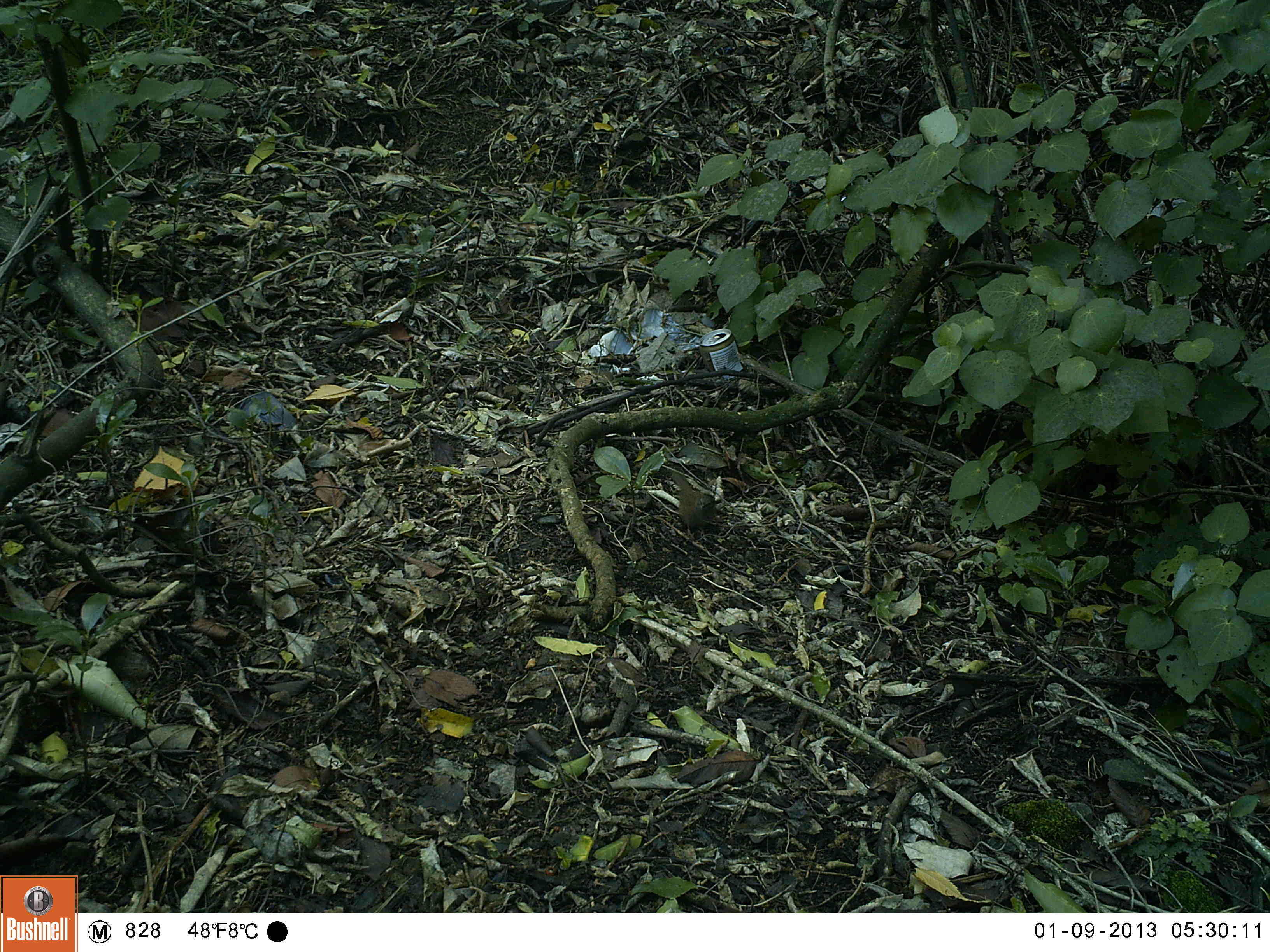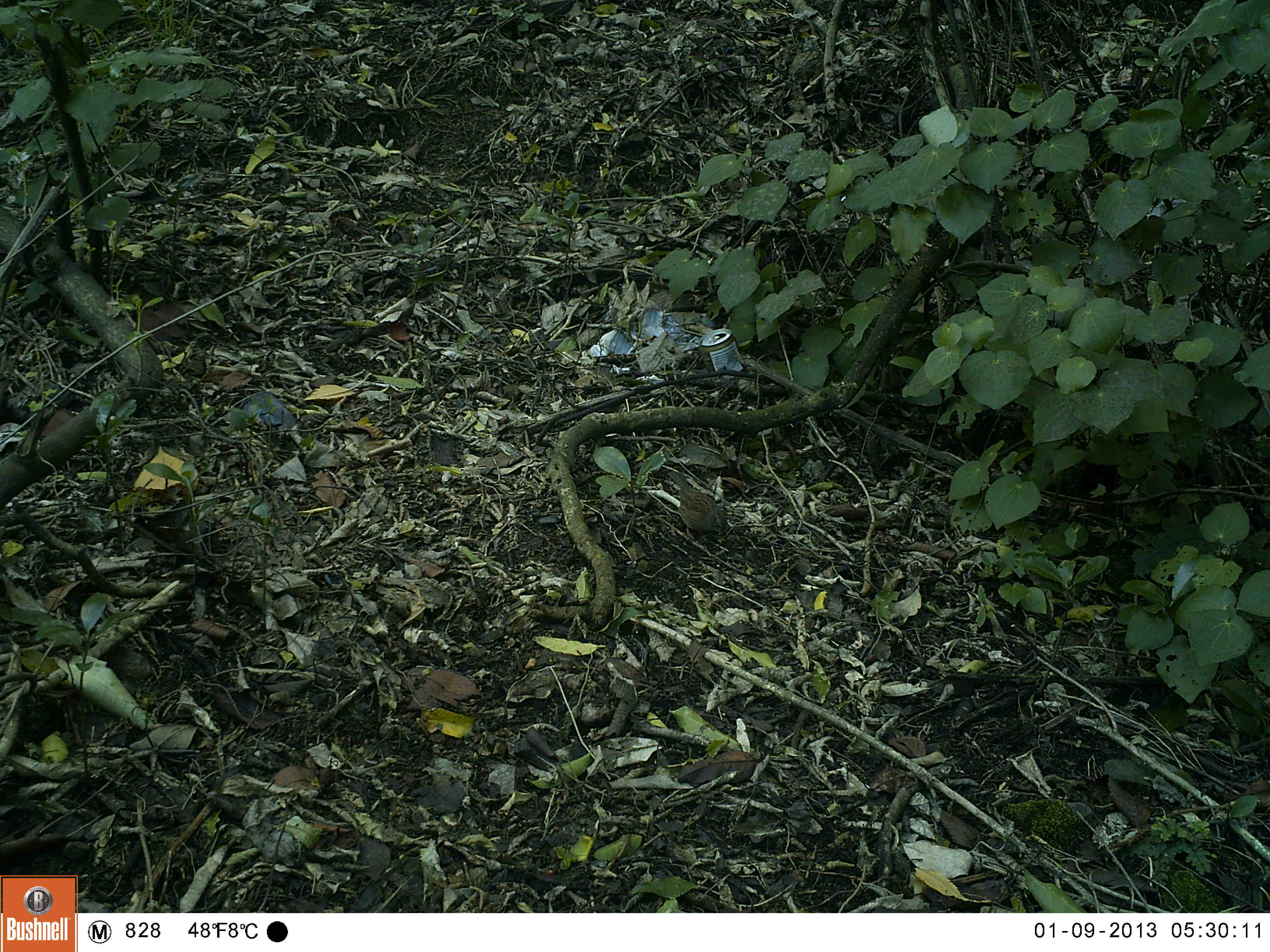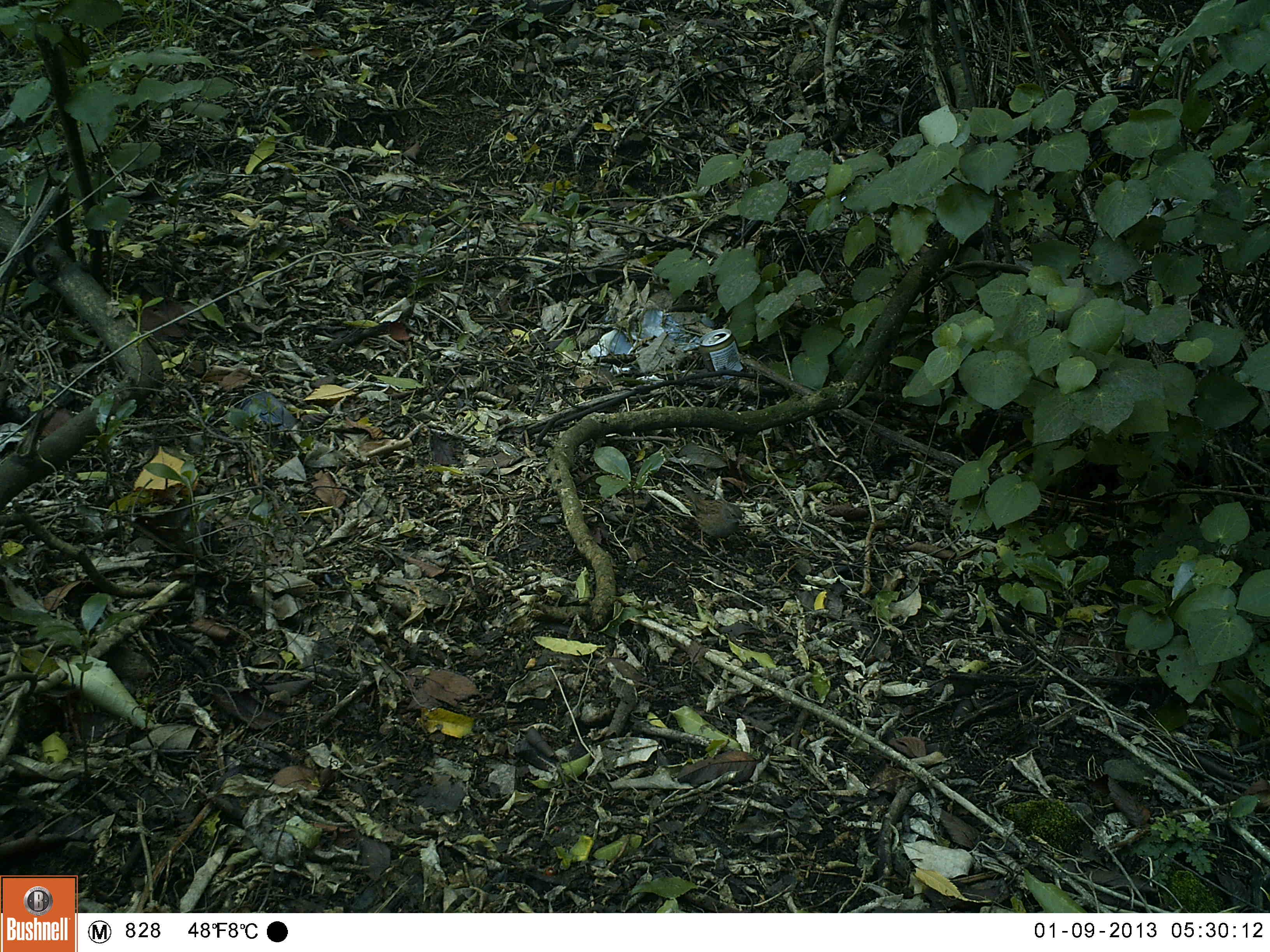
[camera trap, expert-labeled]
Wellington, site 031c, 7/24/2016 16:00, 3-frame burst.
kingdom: Animalia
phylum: Chordata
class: Aves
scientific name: Aves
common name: bird